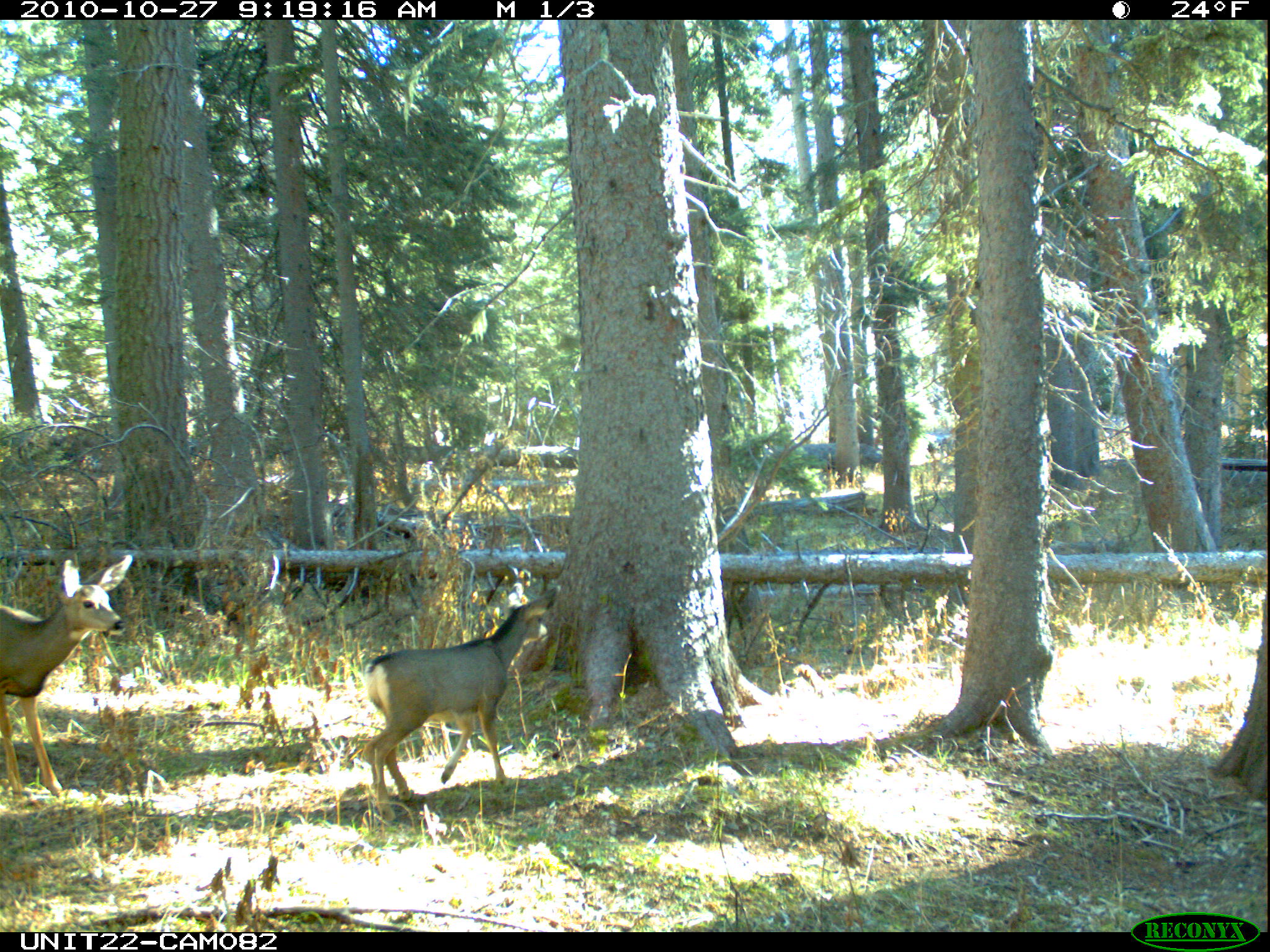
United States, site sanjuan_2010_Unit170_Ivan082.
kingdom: Animalia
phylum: Chordata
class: Mammalia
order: Artiodactyla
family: Cervidae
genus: Odocoileus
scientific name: Odocoileus hemionus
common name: mule deer